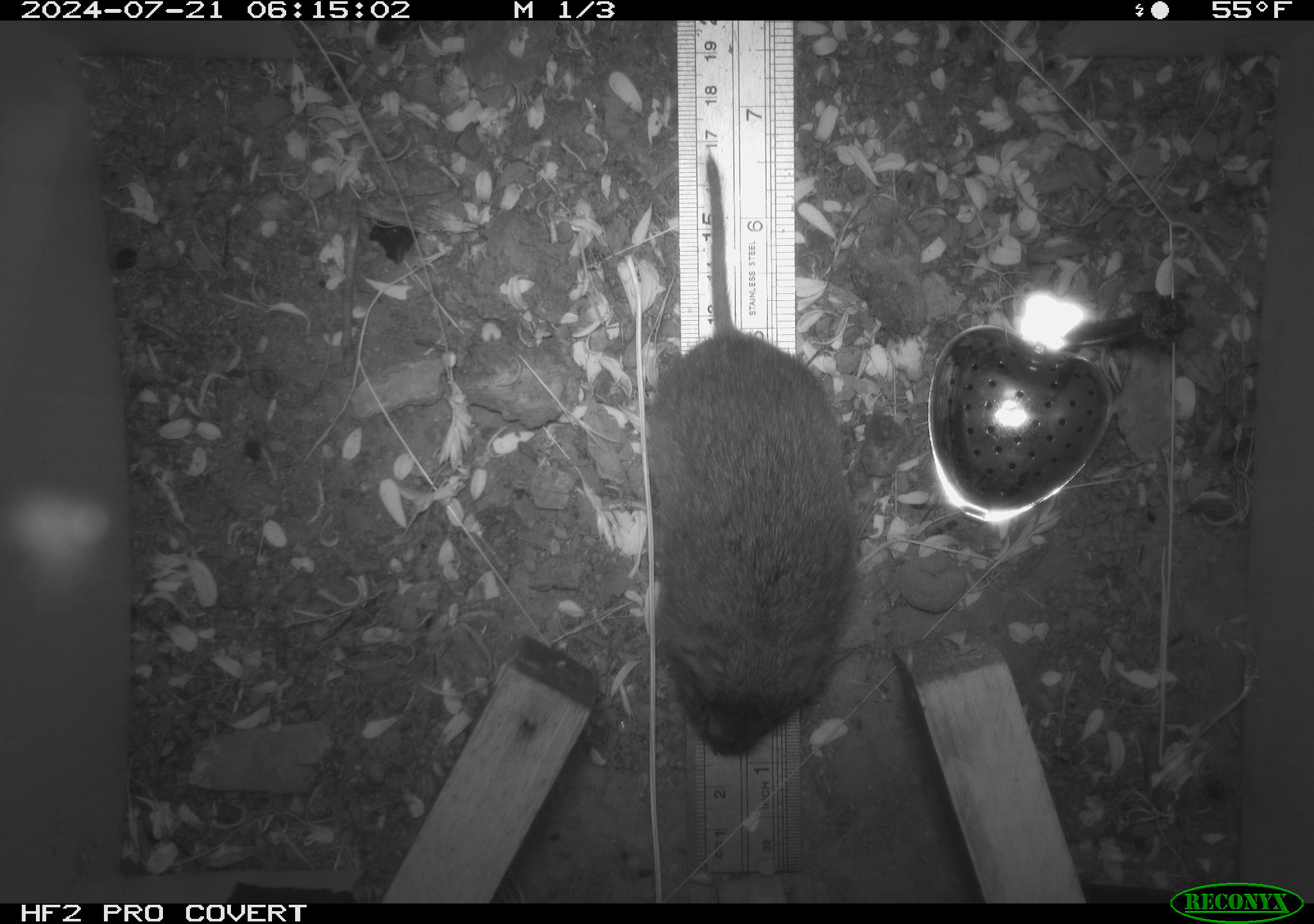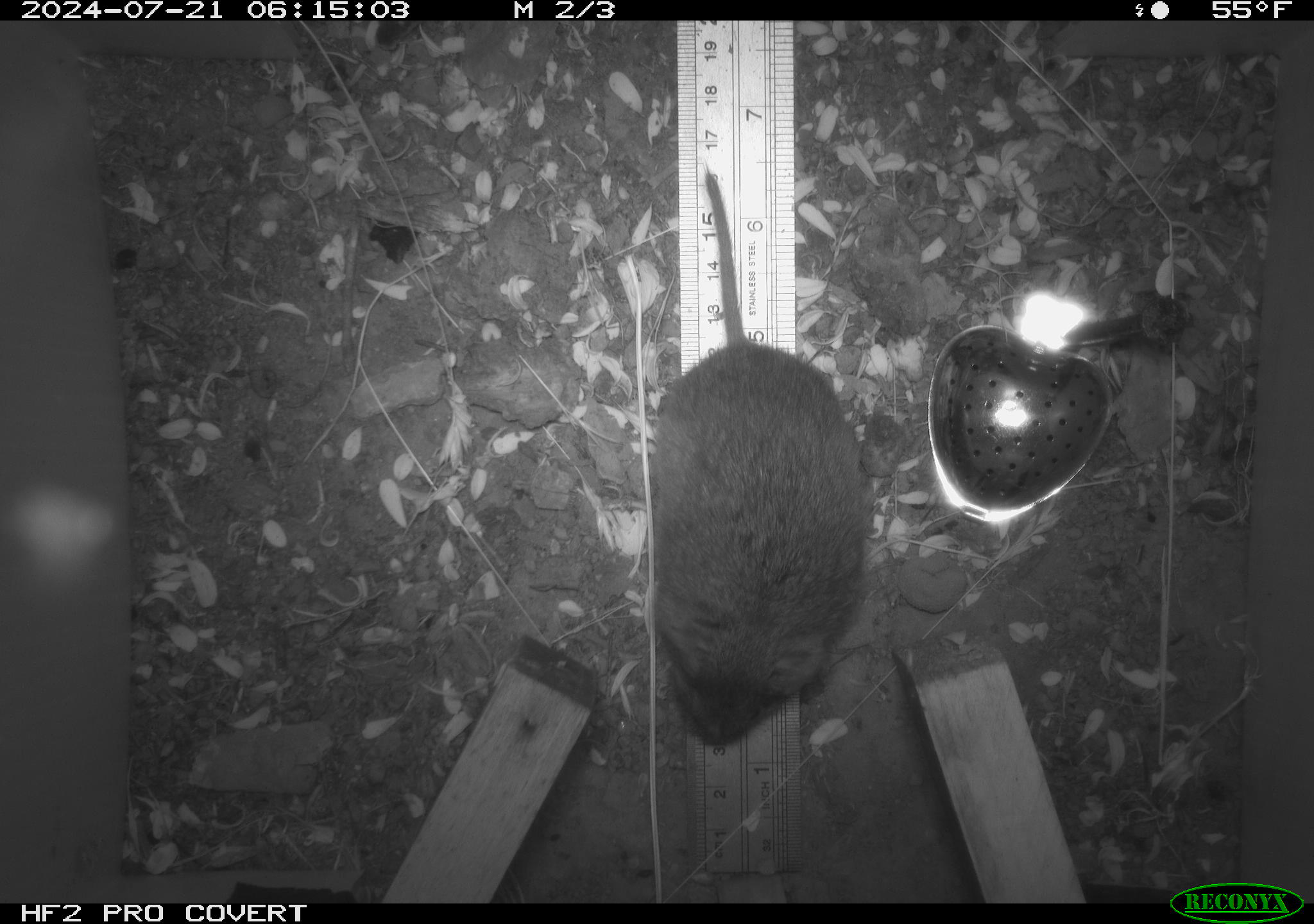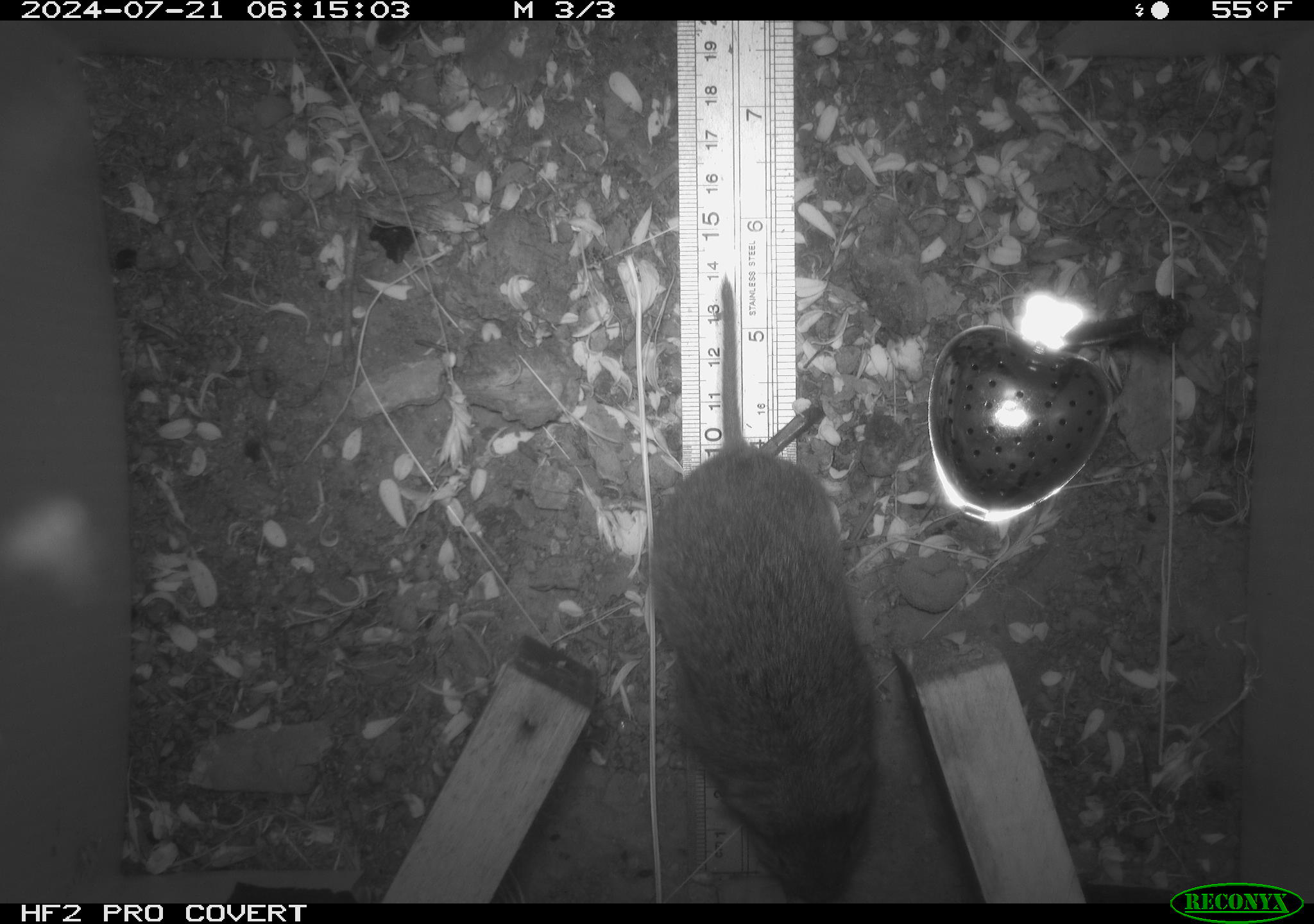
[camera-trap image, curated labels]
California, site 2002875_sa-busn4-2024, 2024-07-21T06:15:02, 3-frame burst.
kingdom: Animalia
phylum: Chordata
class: Mammalia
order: Rodentia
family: Cricetidae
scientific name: Arvicolinae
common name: voles, lemmings, and muskrats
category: arvicolinae subfamily